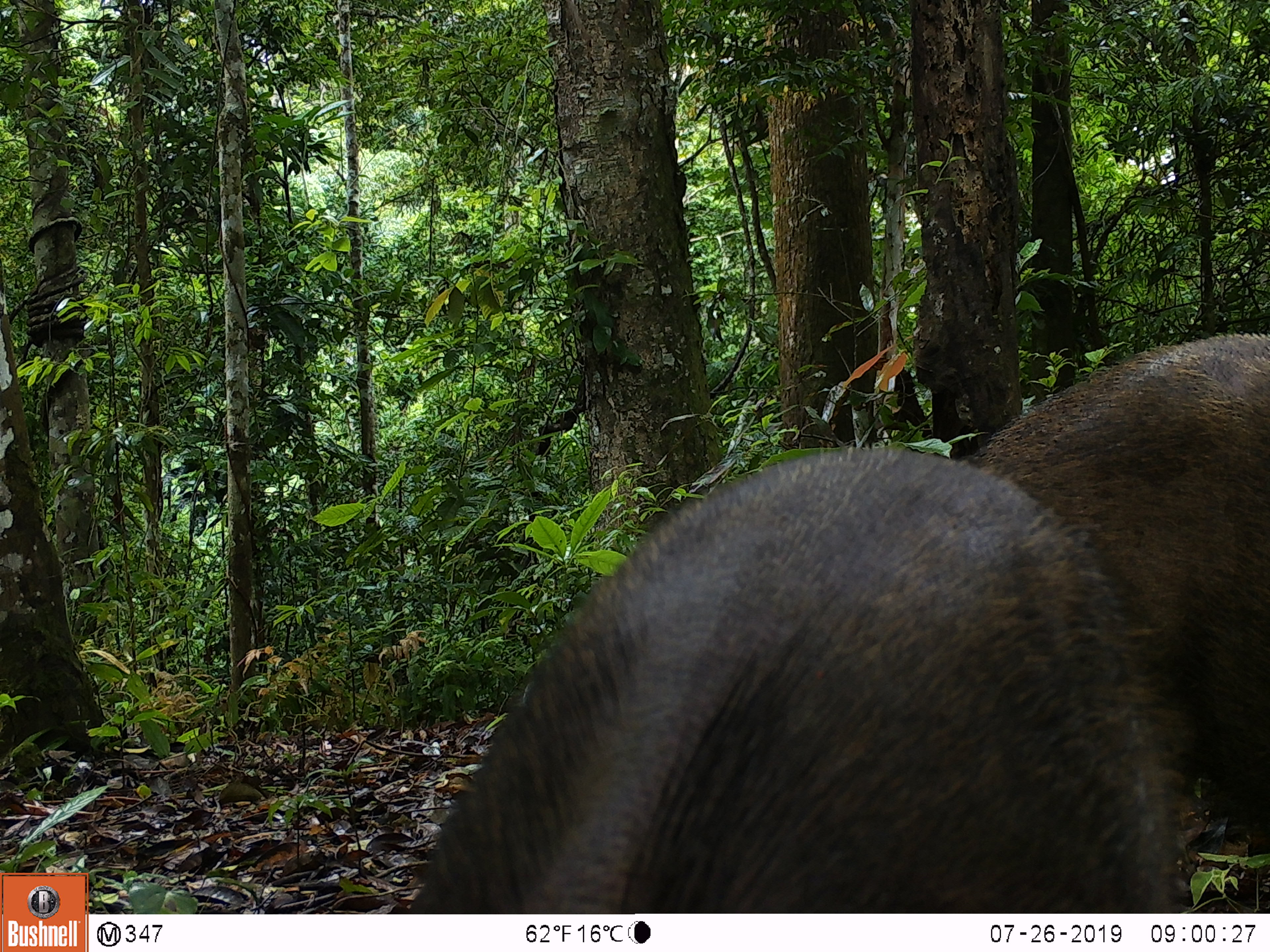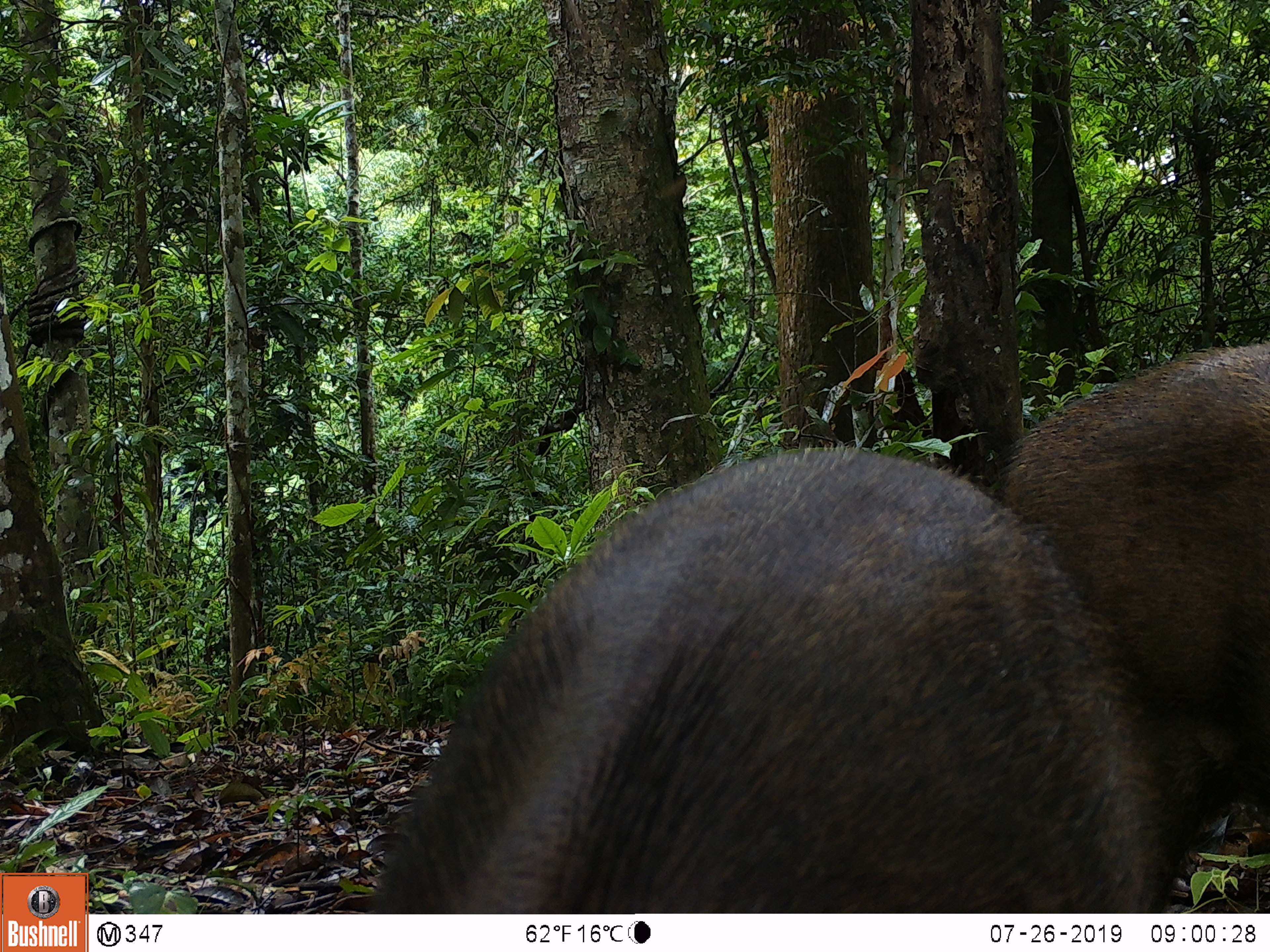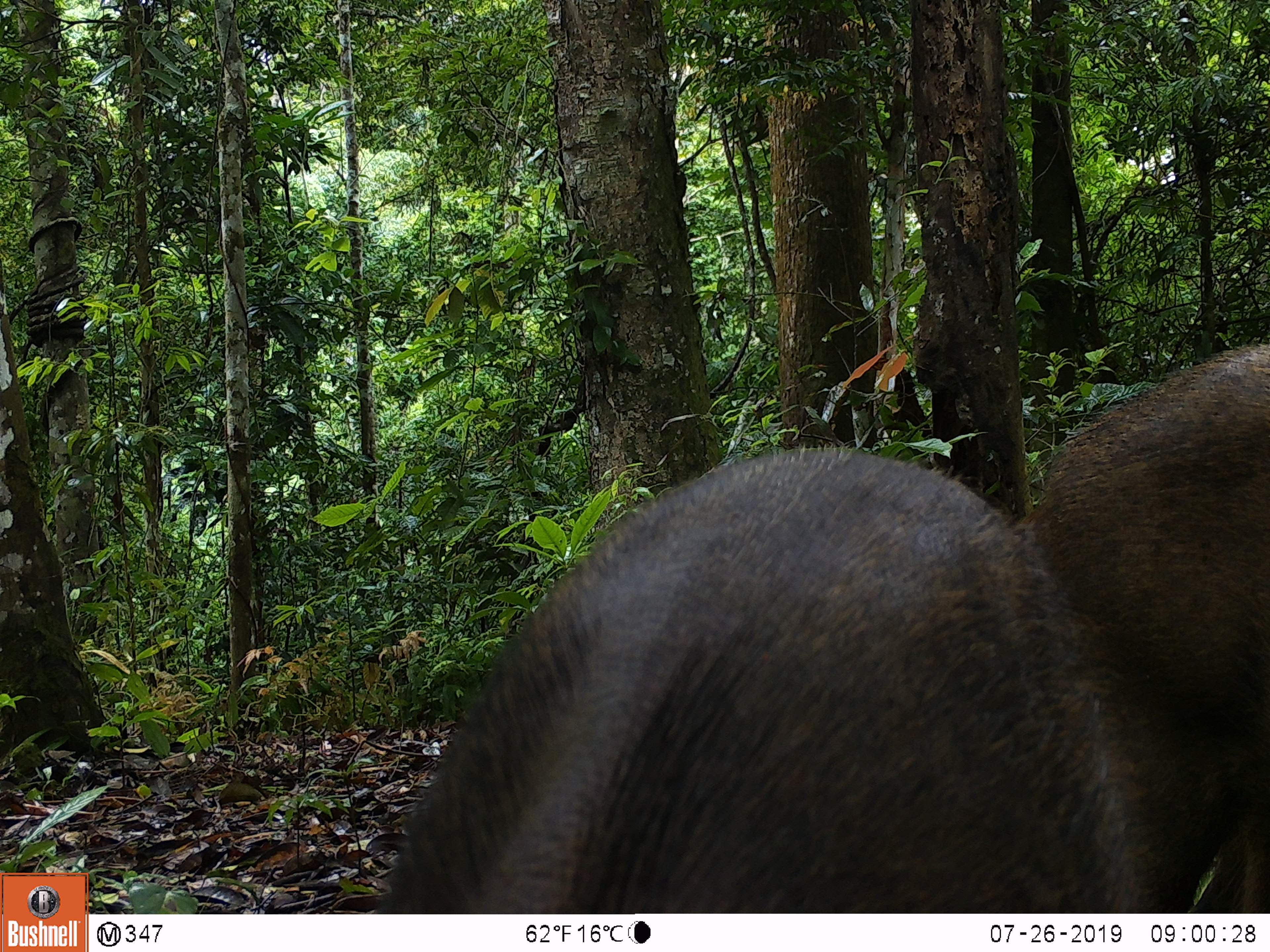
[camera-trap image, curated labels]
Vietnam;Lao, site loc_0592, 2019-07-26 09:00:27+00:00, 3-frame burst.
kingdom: Animalia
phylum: Chordata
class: Mammalia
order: Artiodactyla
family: Suidae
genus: Sus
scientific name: Sus scrofa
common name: eurasian wild pig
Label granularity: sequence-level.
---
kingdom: Animalia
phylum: Chordata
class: Aves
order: Galliformes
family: Phasianidae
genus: Polyplectron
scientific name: Polyplectron bicalcaratum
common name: gray peacock-pheasant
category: grey peacock pheasant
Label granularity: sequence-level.